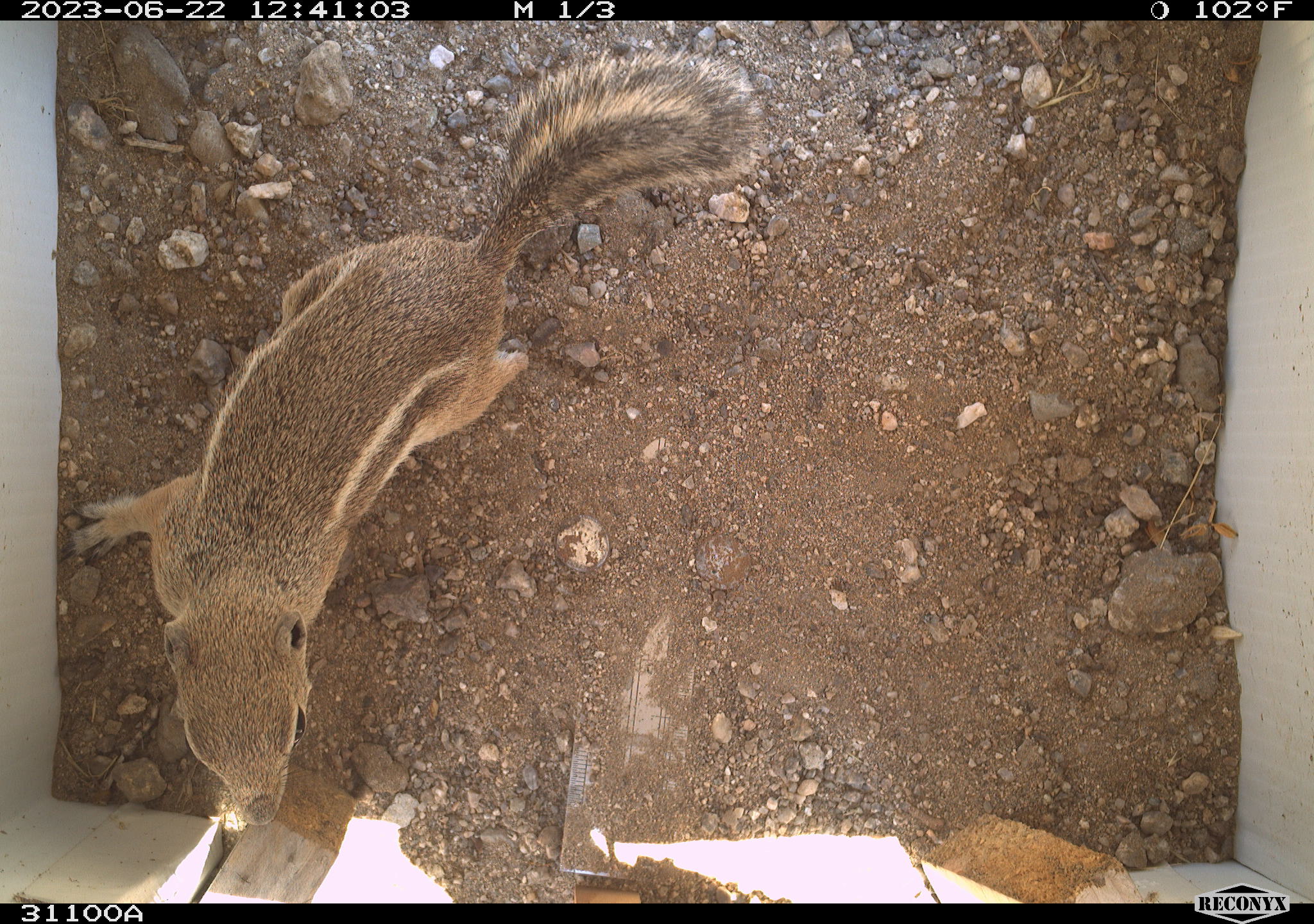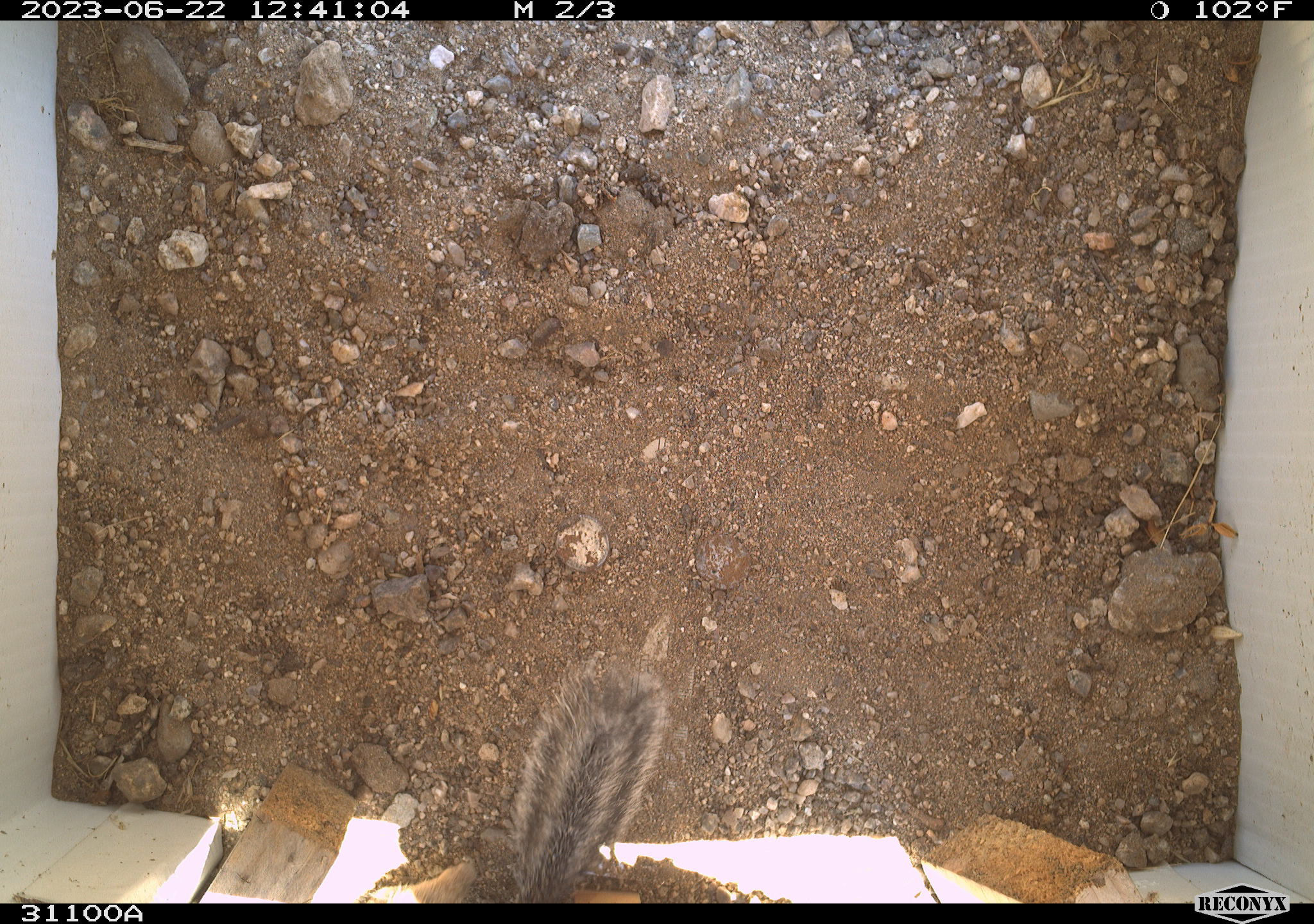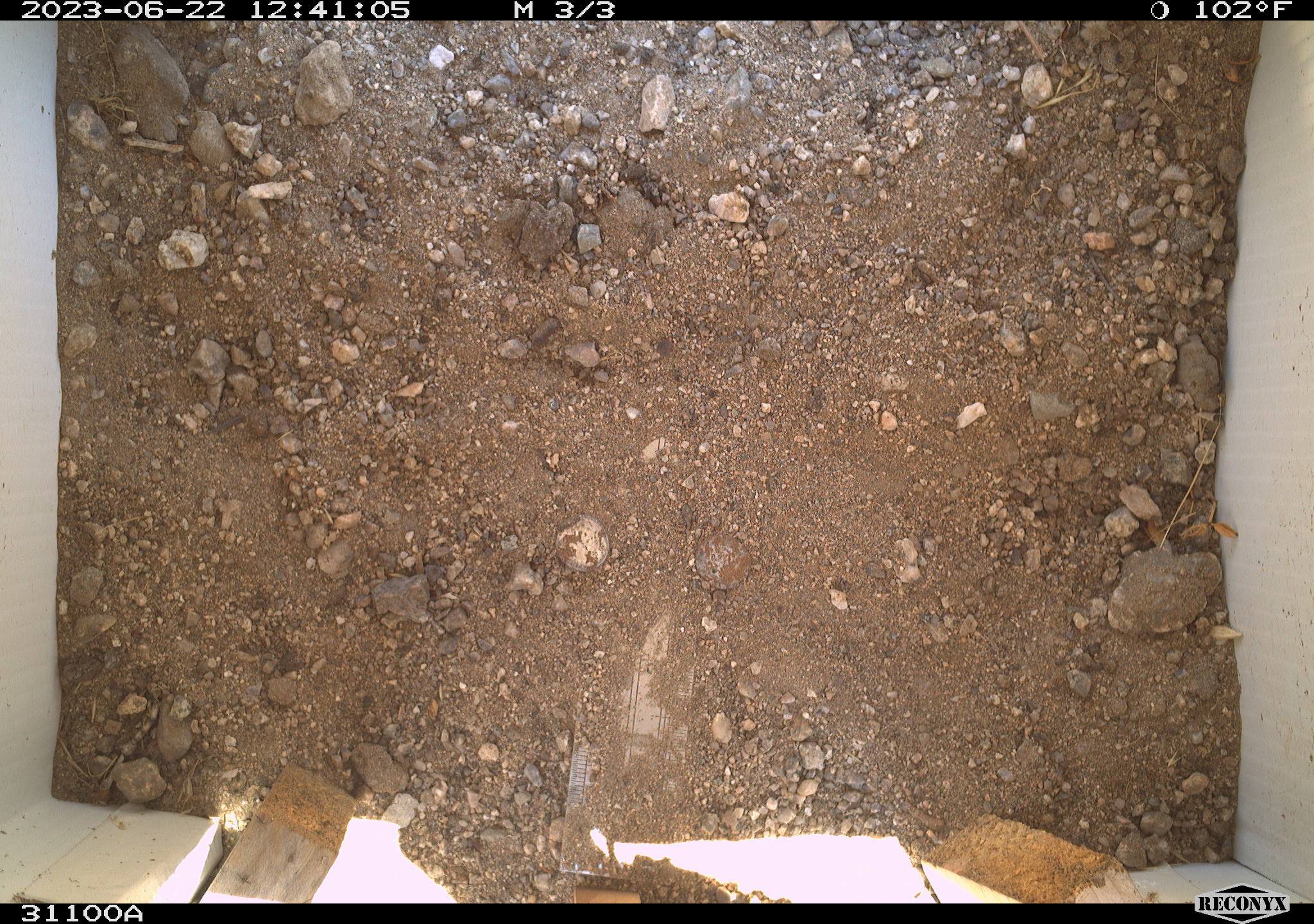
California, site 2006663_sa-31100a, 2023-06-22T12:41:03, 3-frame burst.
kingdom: Animalia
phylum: Chordata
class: Mammalia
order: Rodentia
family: Sciuridae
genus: Ammospermophilus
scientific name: Ammospermophilus leucurus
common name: white-tailed antelope squirrel